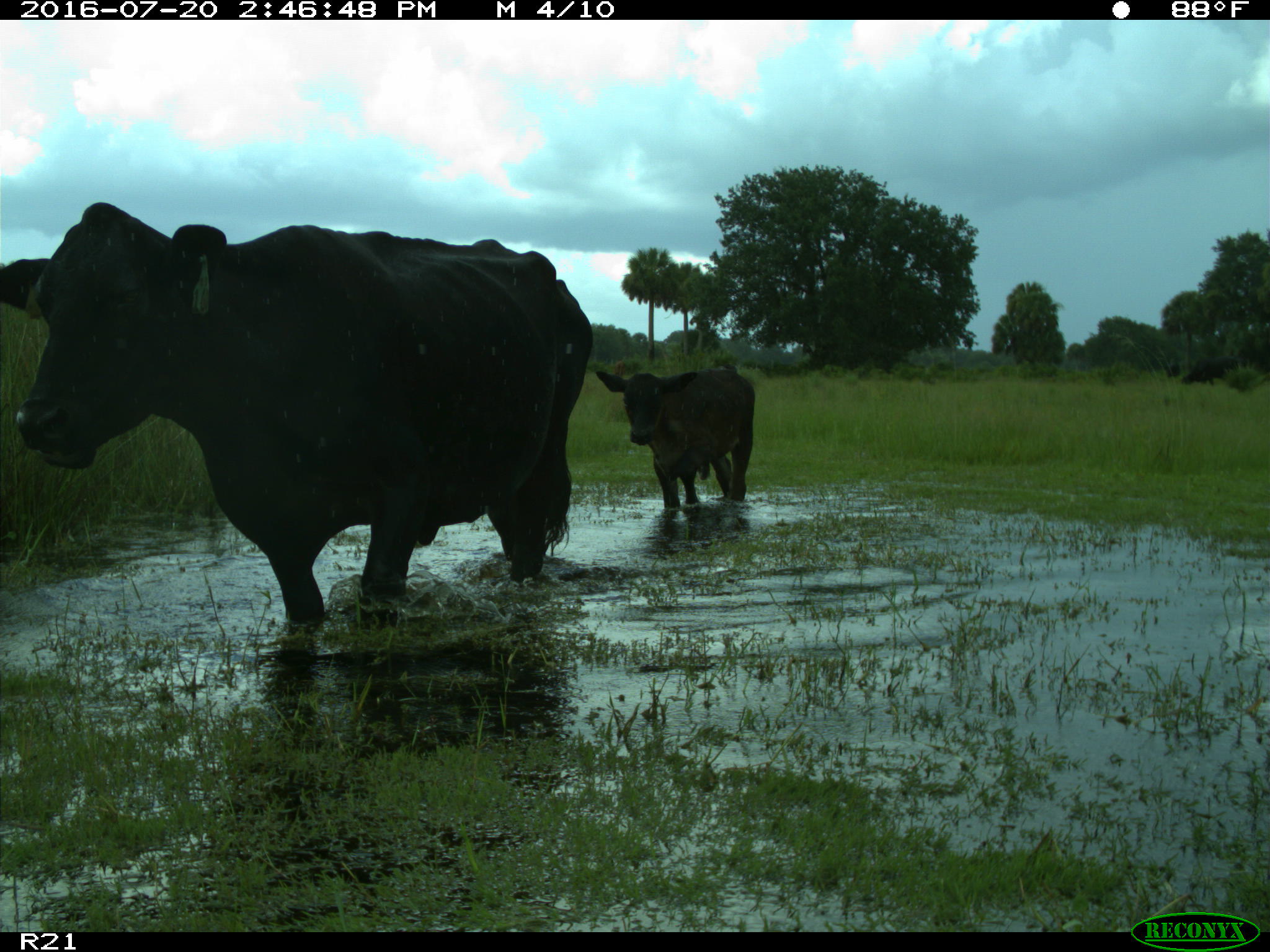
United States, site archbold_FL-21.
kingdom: Animalia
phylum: Chordata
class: Mammalia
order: Artiodactyla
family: Bovidae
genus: Bos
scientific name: Bos taurus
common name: domestic cow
Bos taurus (domestic cow).